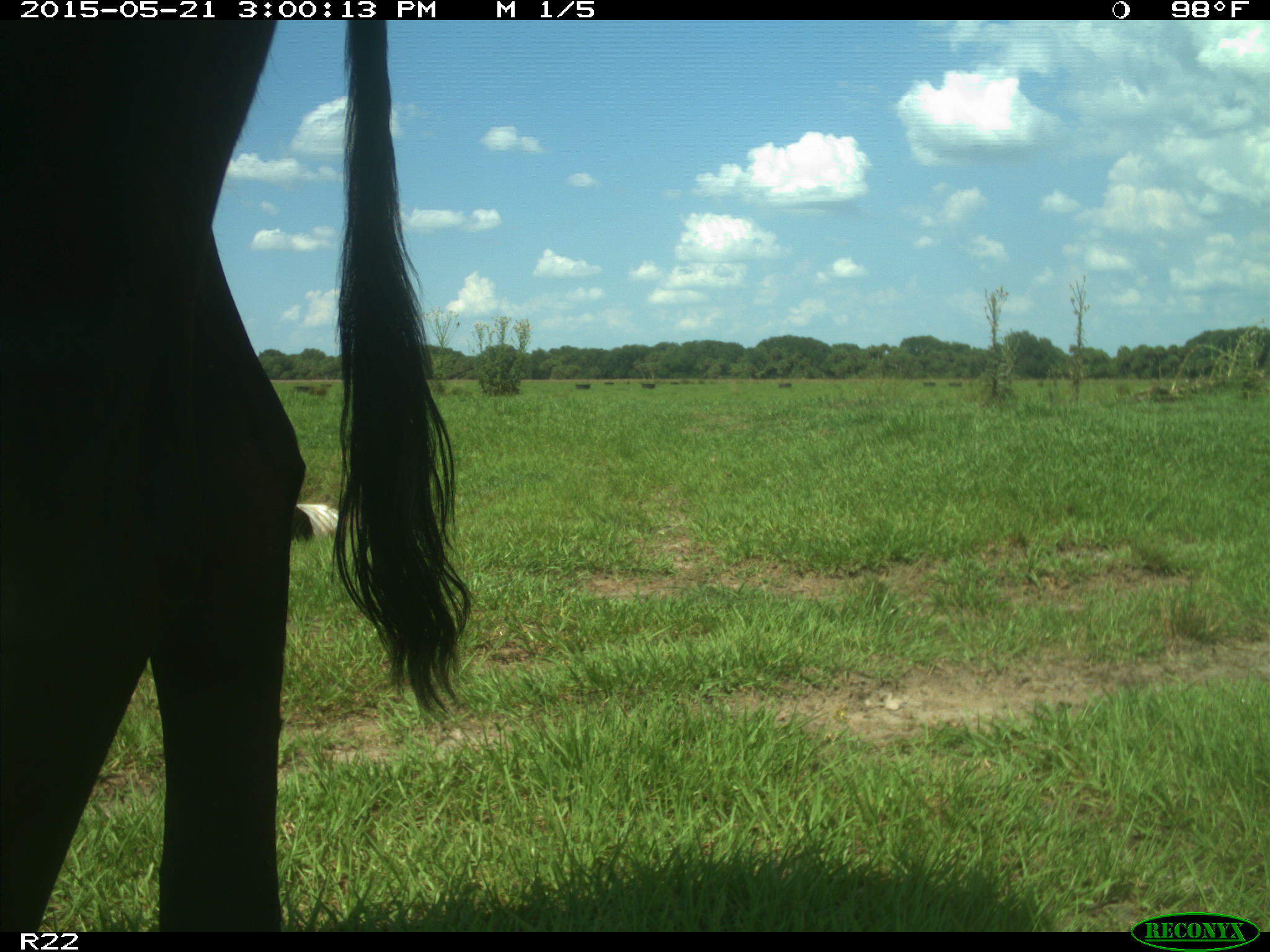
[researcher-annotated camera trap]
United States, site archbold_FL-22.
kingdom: Animalia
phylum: Chordata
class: Mammalia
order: Artiodactyla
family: Bovidae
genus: Bos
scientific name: Bos taurus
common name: domestic cow